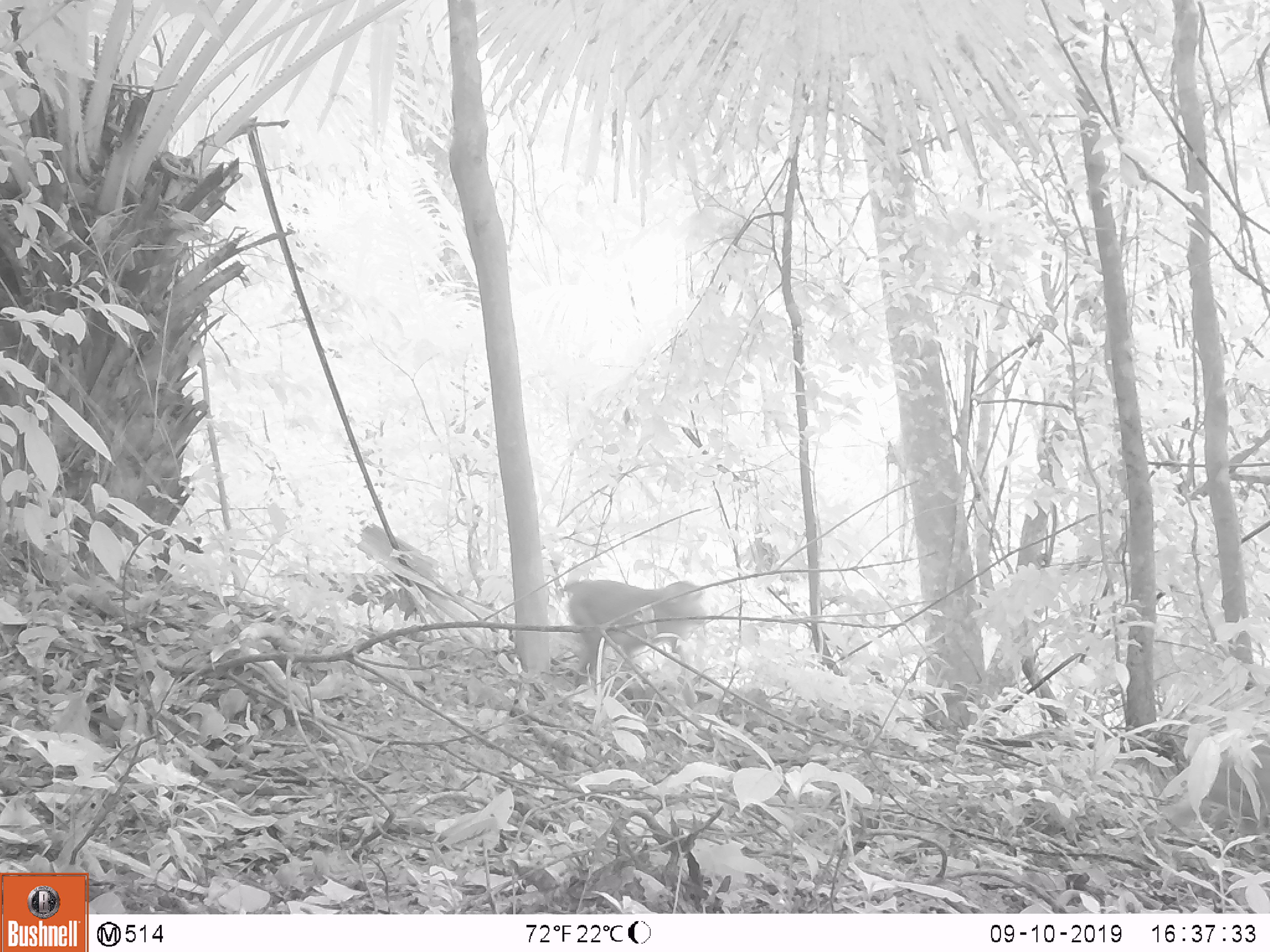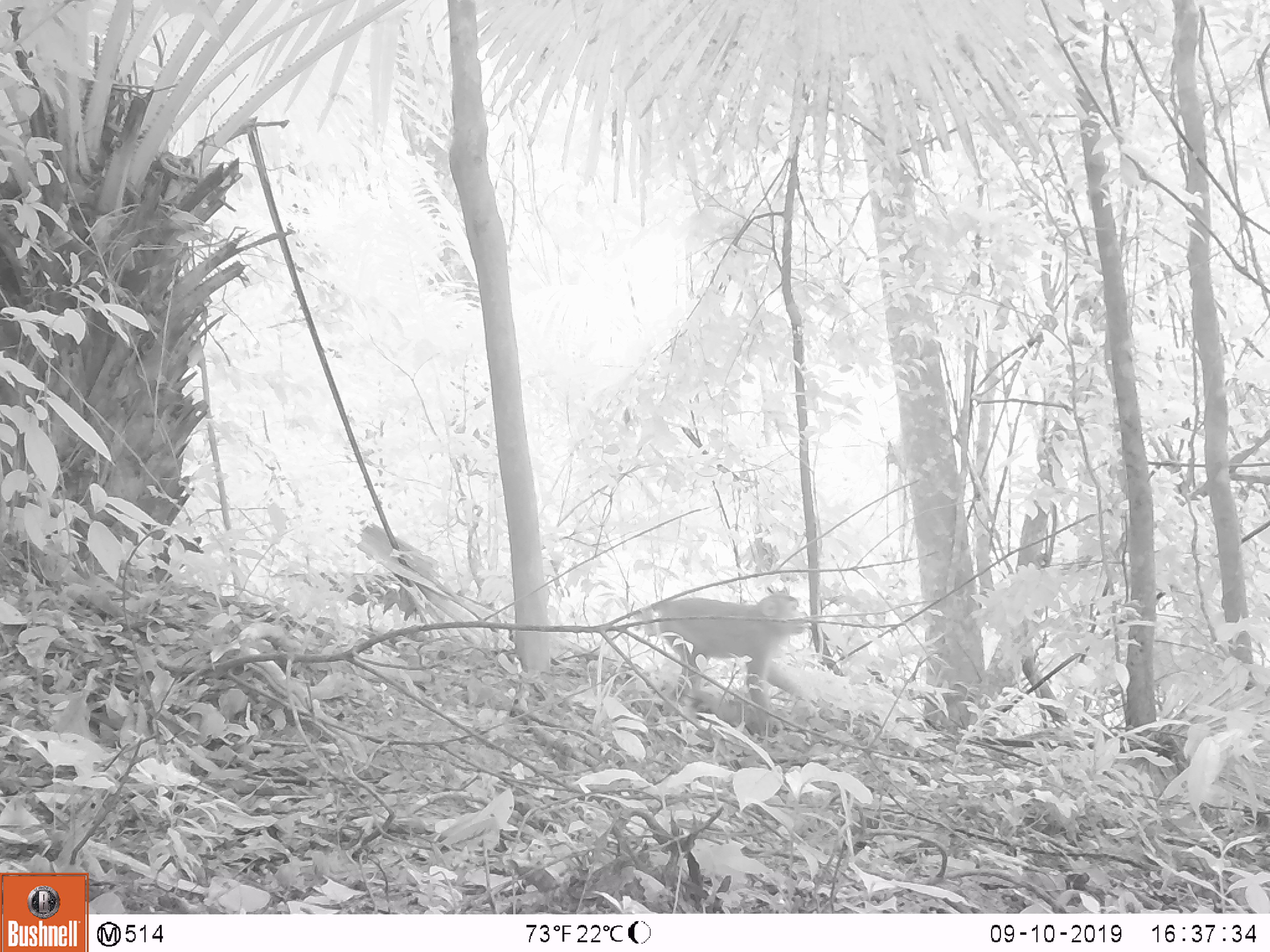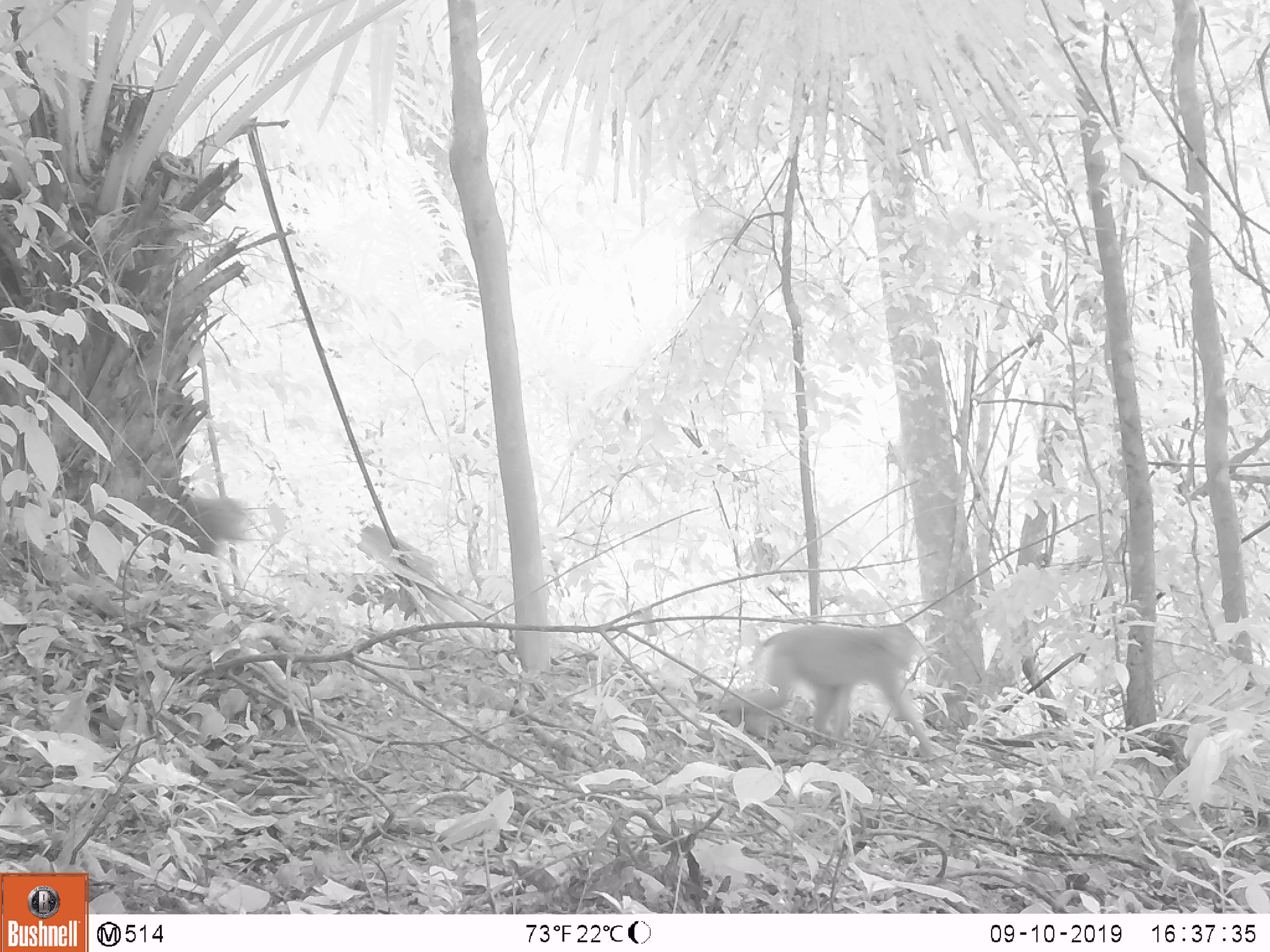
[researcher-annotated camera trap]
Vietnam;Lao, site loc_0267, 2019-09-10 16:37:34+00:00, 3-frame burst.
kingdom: Animalia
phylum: Chordata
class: Mammalia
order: Primates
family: Cercopithecidae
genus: Macaca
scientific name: Macaca nemestrina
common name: pig-tailed macaque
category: pig tailed macaque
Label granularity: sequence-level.